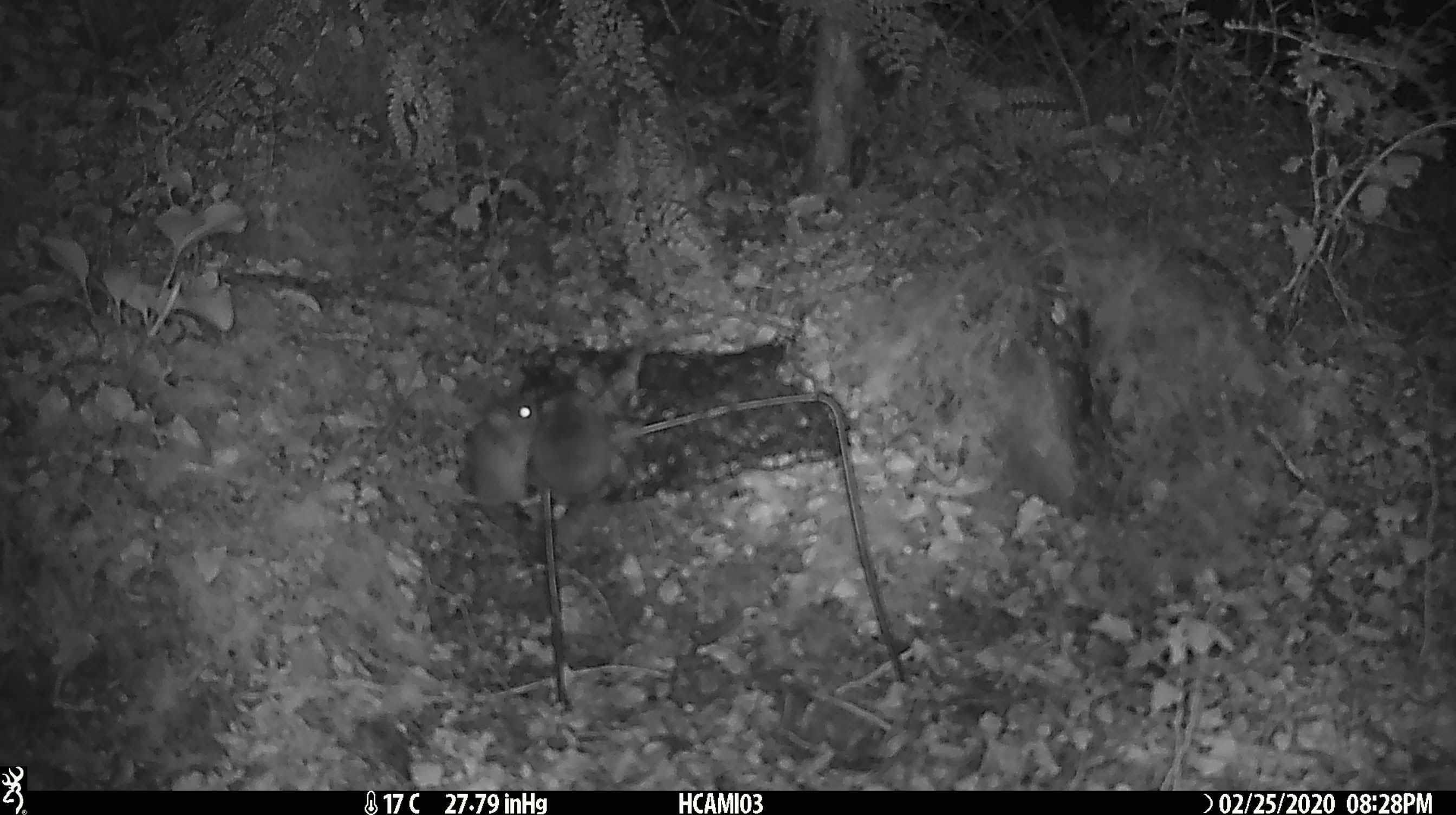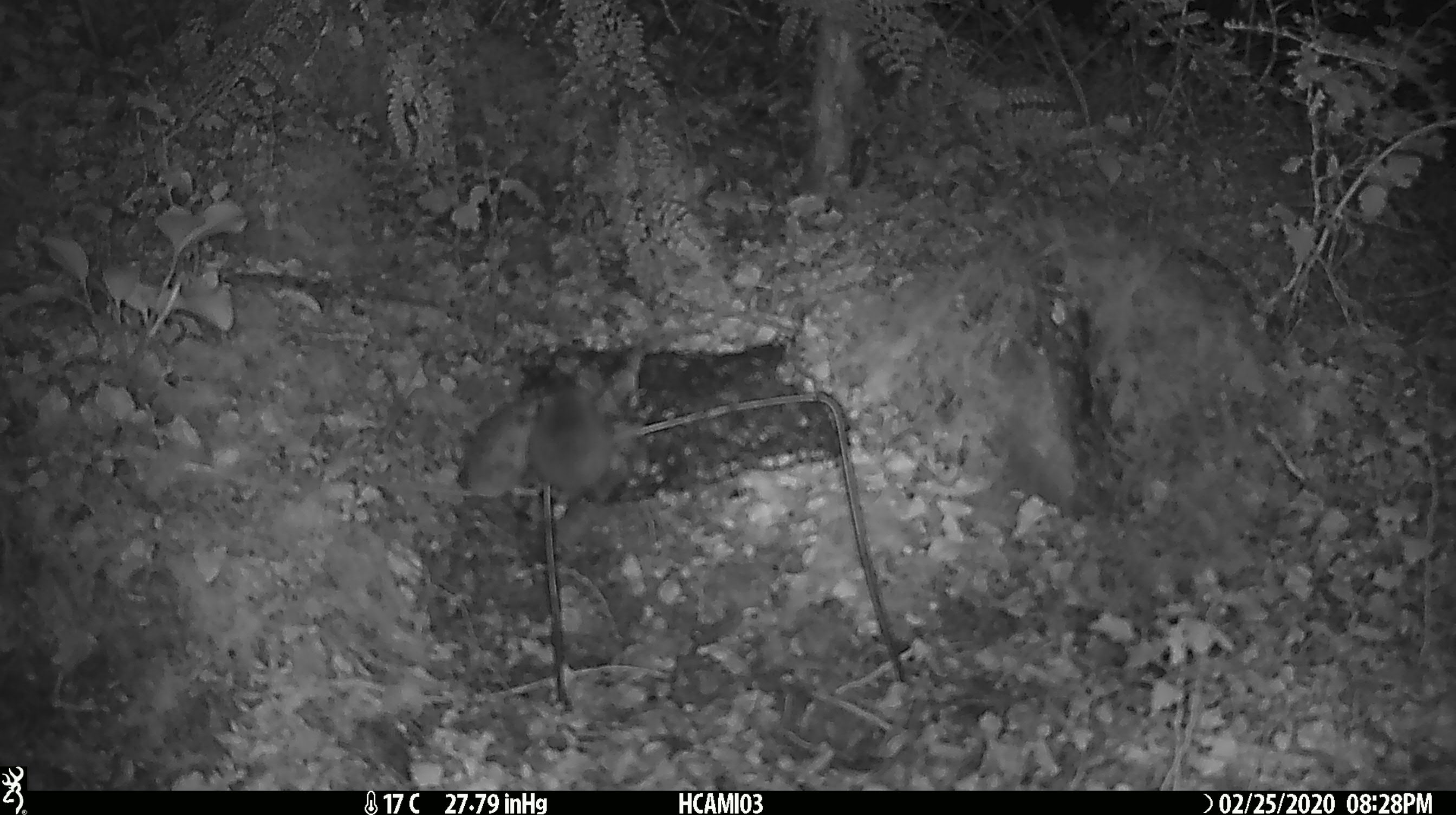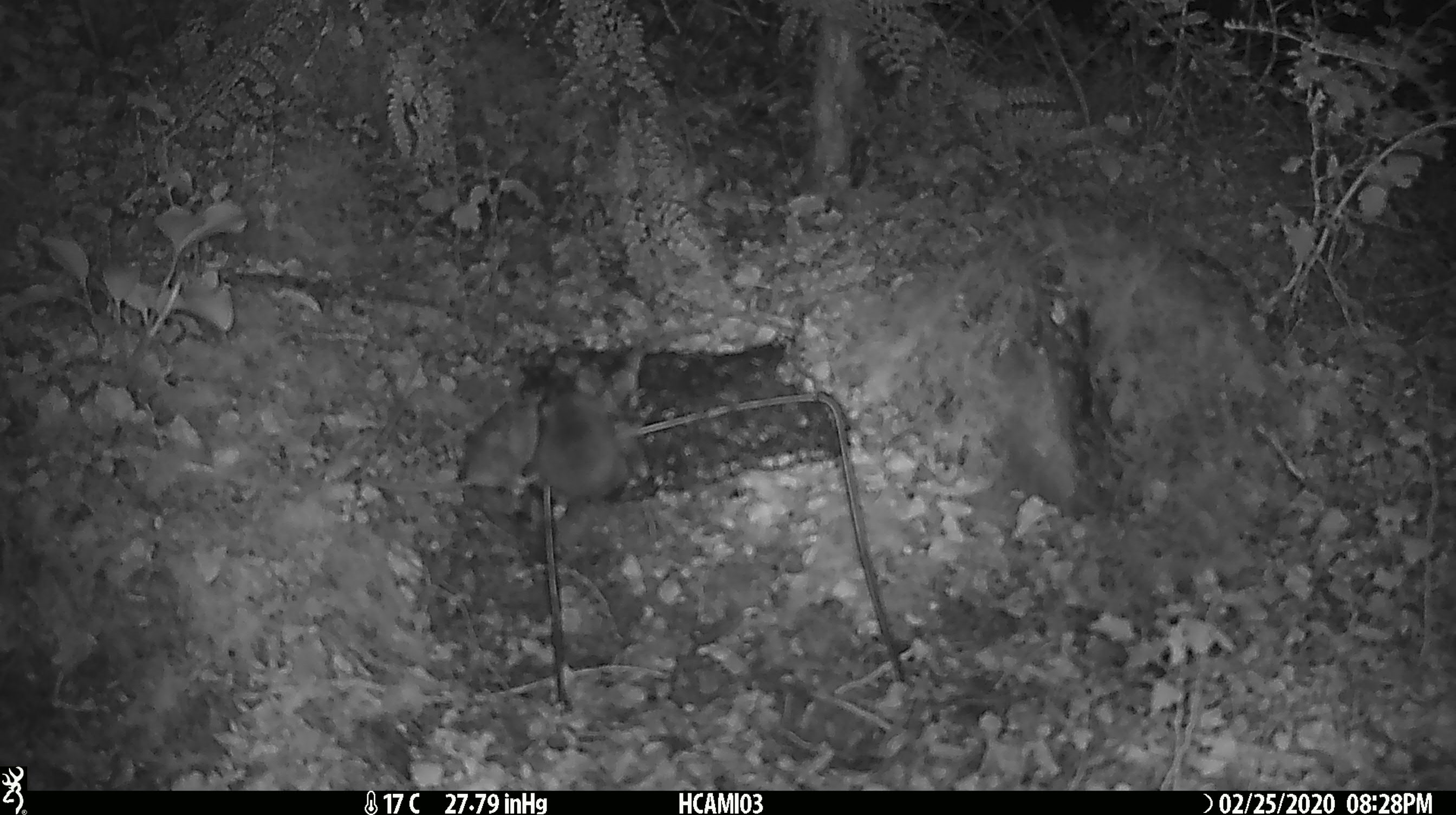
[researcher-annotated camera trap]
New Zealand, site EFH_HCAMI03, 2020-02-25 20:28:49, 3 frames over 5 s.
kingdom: Animalia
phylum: Chordata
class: Mammalia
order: Rodentia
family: Muridae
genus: Mus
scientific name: Mus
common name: mouse